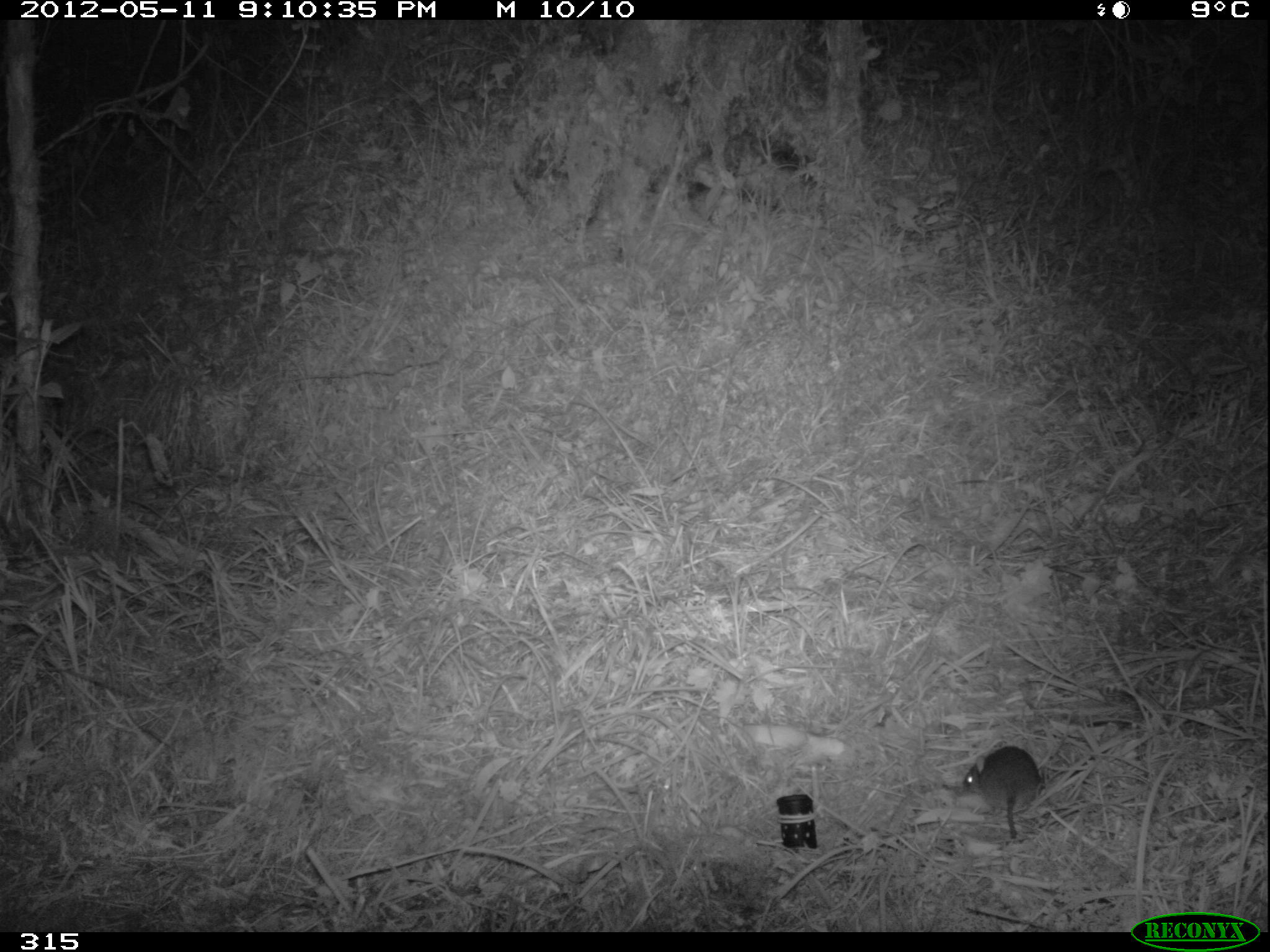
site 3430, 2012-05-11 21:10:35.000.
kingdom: Animalia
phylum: Chordata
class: Mammalia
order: Rodentia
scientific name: Rodentia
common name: rodents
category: unknown rodent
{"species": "unknown rodent (rodents) (Rodentia)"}